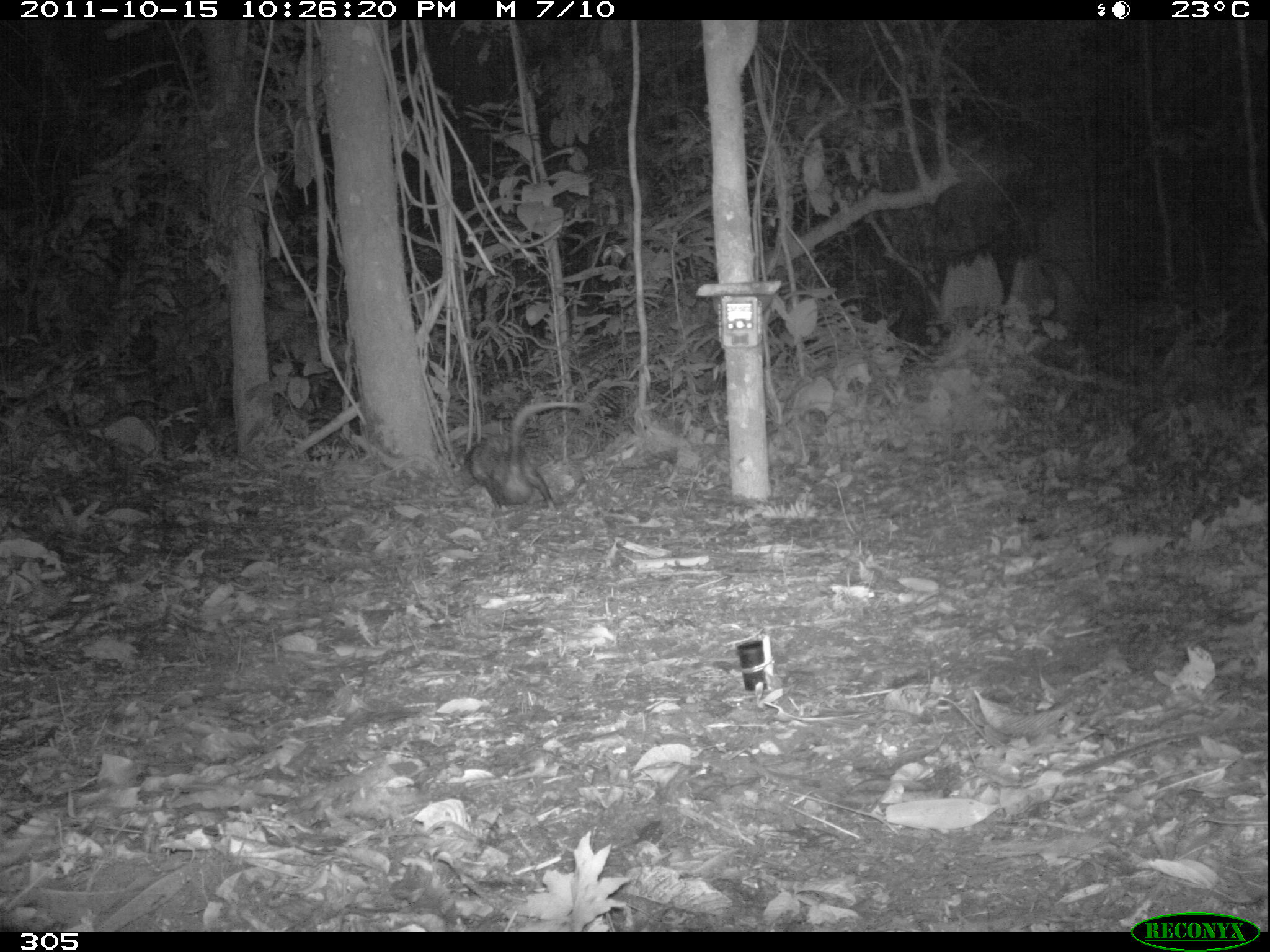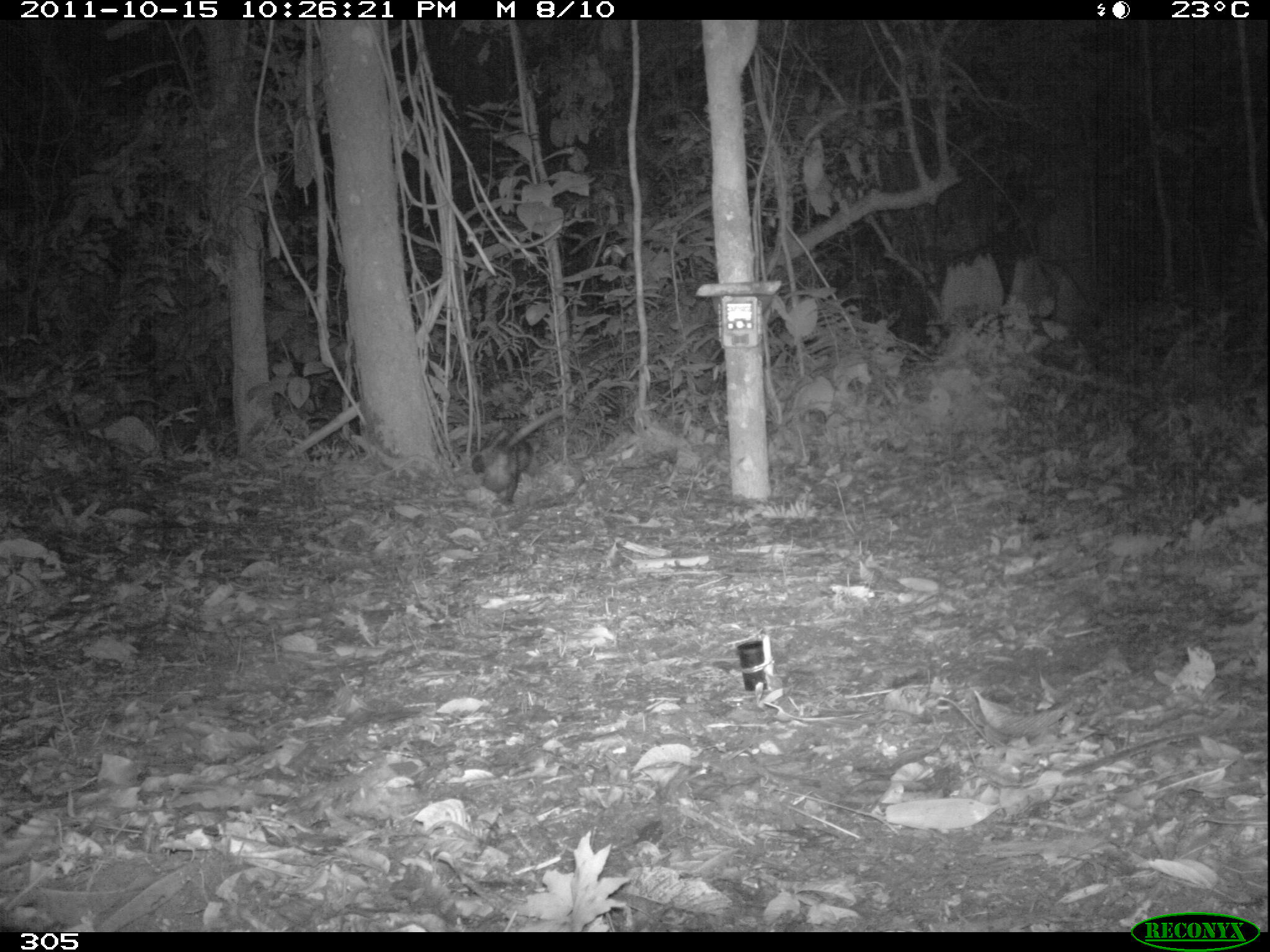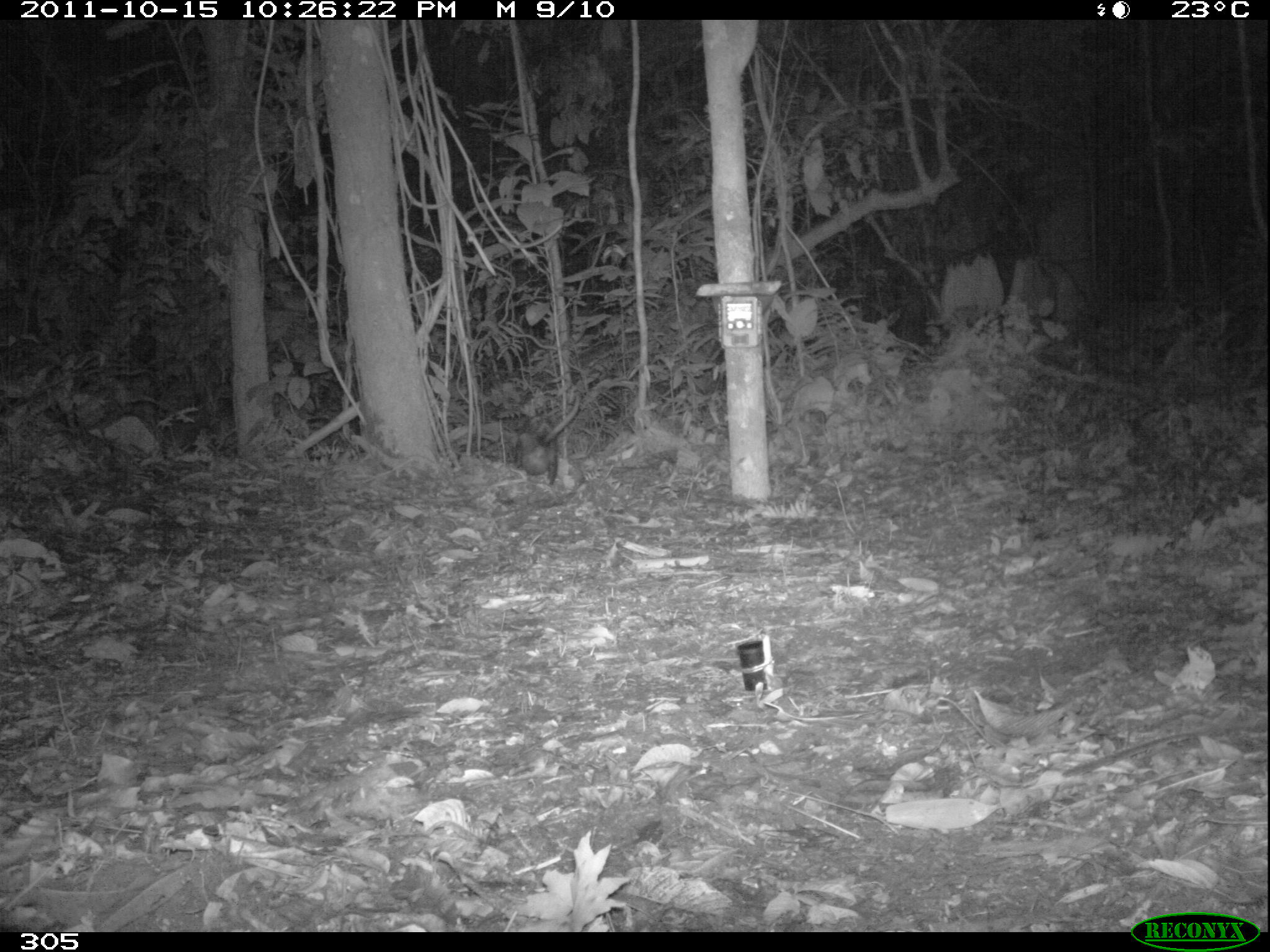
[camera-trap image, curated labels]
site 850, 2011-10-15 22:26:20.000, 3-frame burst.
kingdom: Animalia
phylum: Chordata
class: Mammalia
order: Didelphimorphia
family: Didelphidae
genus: Didelphis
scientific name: Didelphis marsupialis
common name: southern opossum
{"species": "Didelphis marsupialis (southern opossum)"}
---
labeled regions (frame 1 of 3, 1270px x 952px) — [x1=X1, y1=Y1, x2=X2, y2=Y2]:
didelphis marsupialis: [x1=466, y1=401, x2=582, y2=518]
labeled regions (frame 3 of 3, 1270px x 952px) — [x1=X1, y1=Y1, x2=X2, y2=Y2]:
didelphis marsupialis: [x1=514, y1=391, x2=580, y2=485]